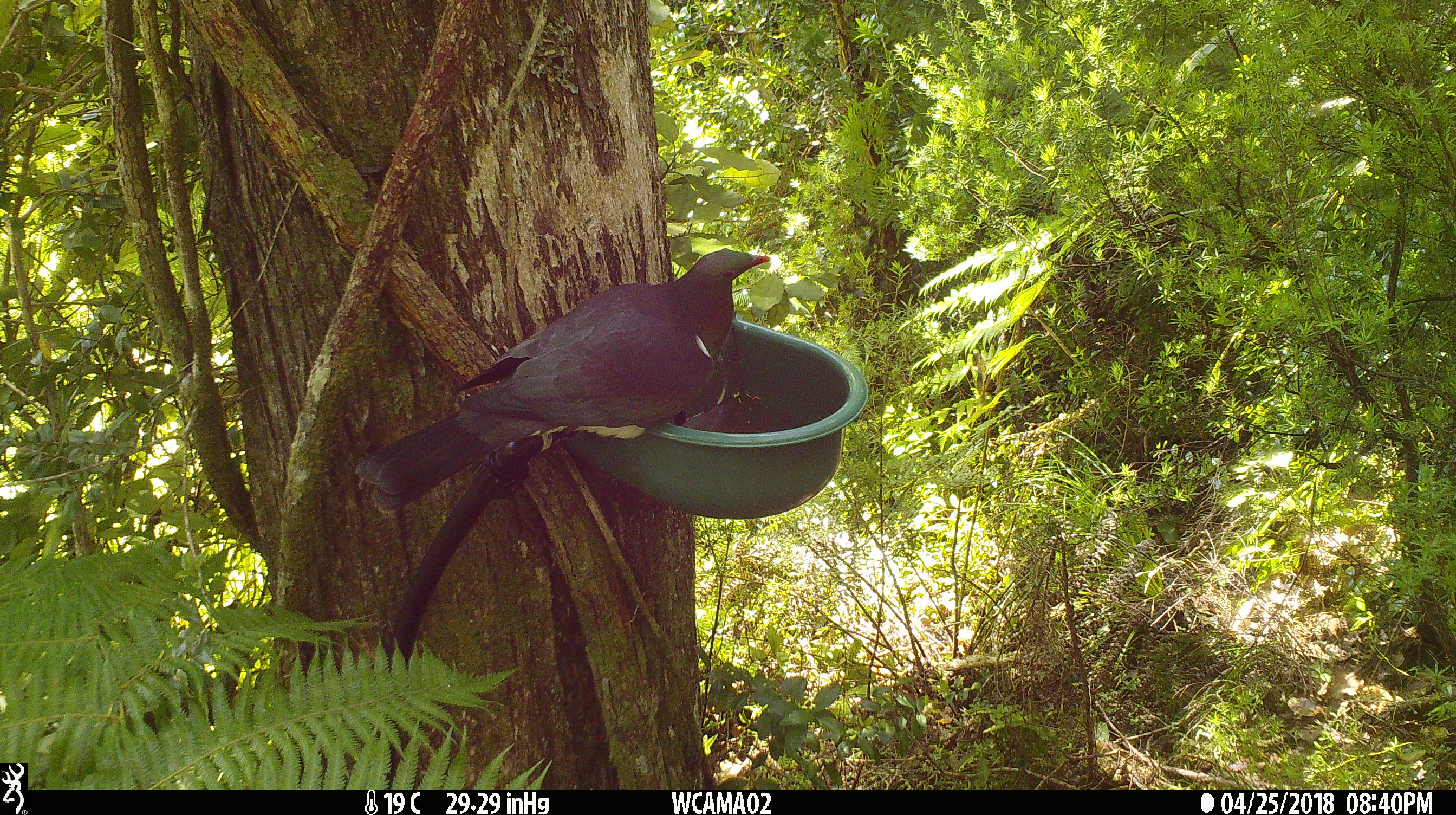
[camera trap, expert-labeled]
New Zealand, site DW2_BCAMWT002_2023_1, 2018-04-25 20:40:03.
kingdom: Animalia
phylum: Chordata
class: Aves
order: Columbiformes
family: Columbidae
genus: Hemiphaga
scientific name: Hemiphaga novaeseelandiae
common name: new zealand pigeon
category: kereru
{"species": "kereru (new zealand pigeon) (Hemiphaga novaeseelandiae)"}